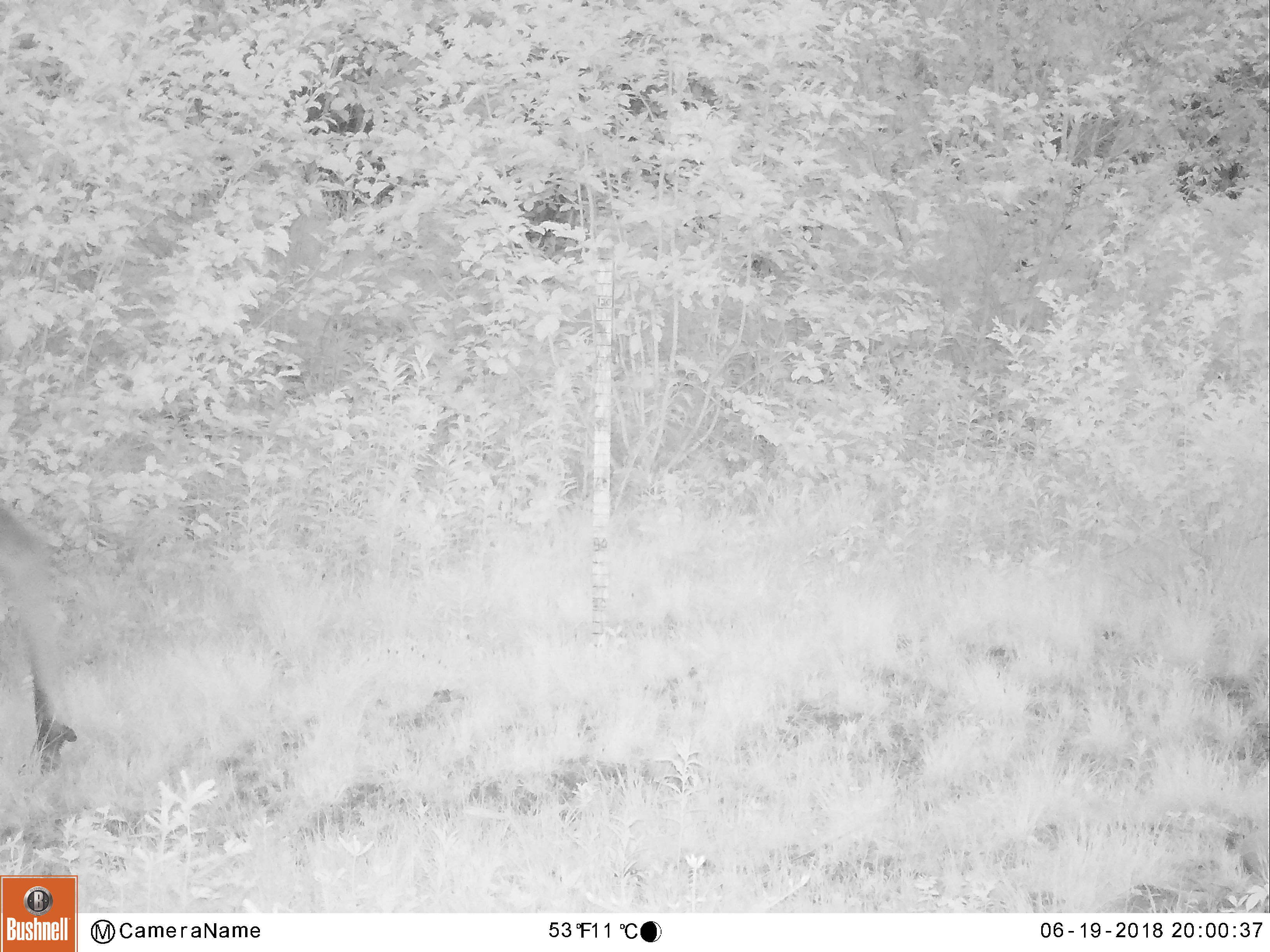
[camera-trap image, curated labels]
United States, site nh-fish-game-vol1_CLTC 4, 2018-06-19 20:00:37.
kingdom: Animalia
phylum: Chordata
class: Mammalia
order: Artiodactyla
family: Cervidae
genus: Alces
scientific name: Alces alces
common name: moose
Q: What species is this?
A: Moose (Alces alces).